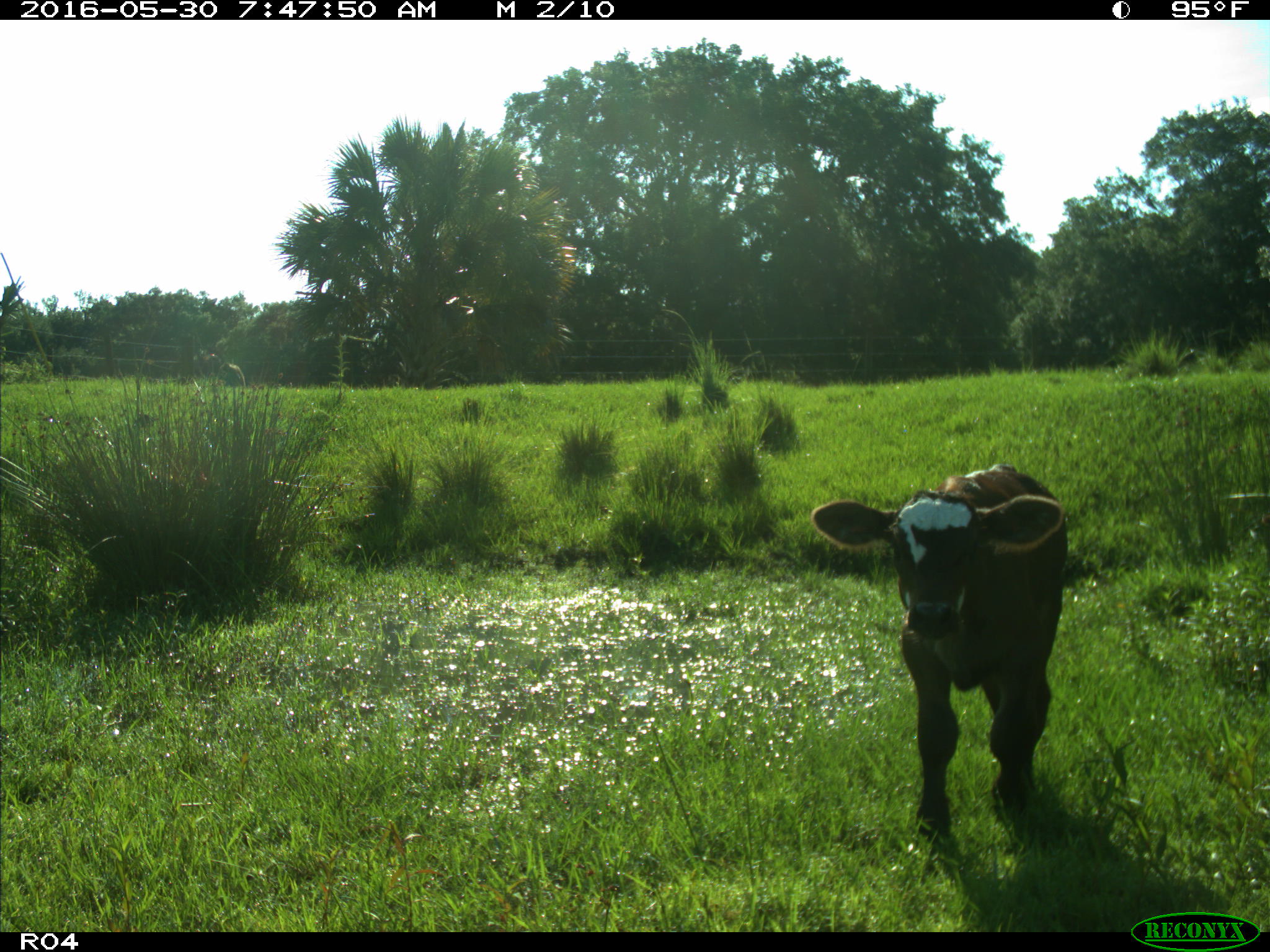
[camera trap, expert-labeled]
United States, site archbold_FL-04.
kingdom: Animalia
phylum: Chordata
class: Mammalia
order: Artiodactyla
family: Bovidae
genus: Bos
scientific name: Bos taurus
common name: domestic cow